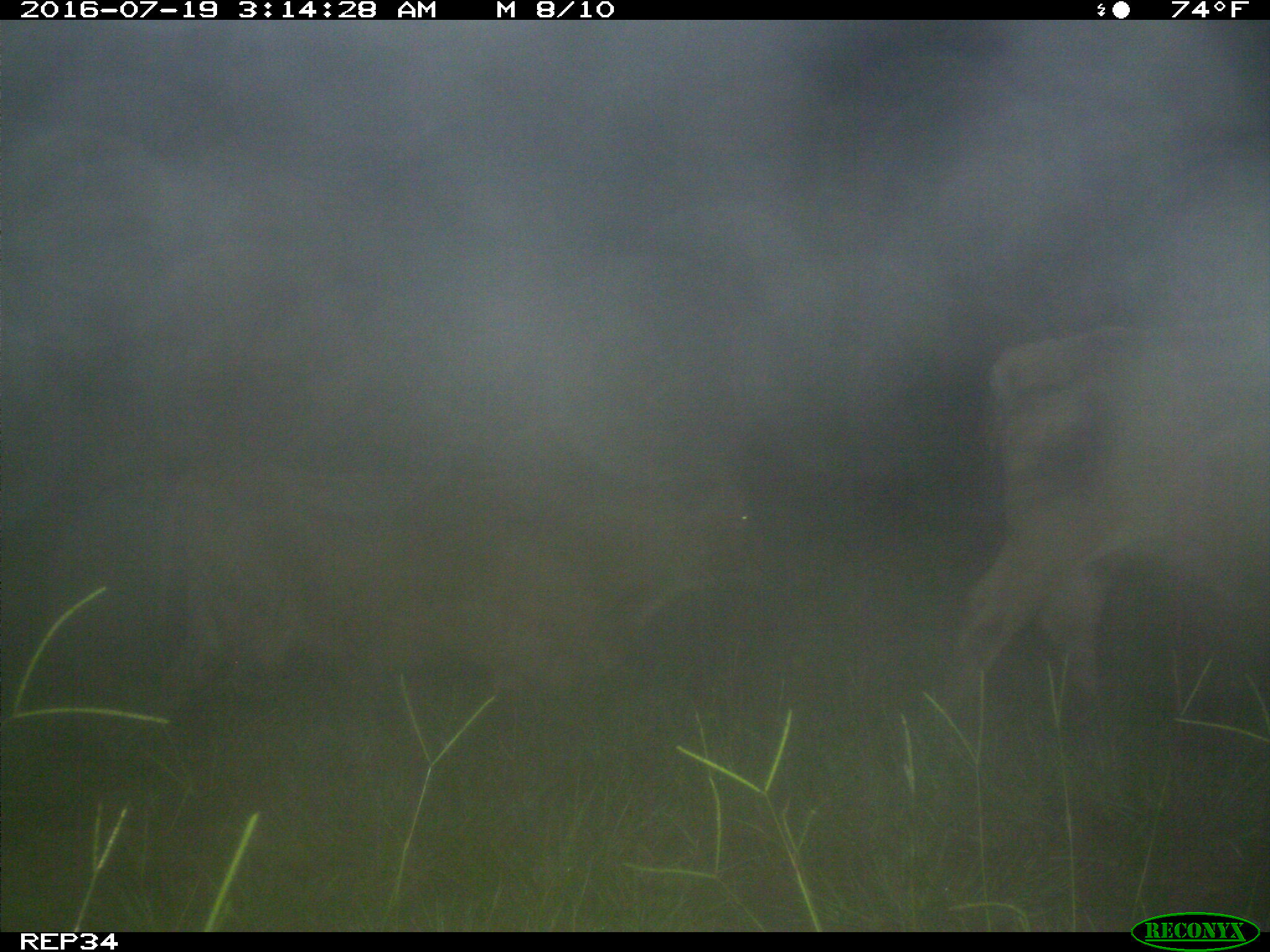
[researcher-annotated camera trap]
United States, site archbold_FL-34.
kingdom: Animalia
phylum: Chordata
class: Mammalia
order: Artiodactyla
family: Bovidae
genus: Bos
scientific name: Bos taurus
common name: domestic cow